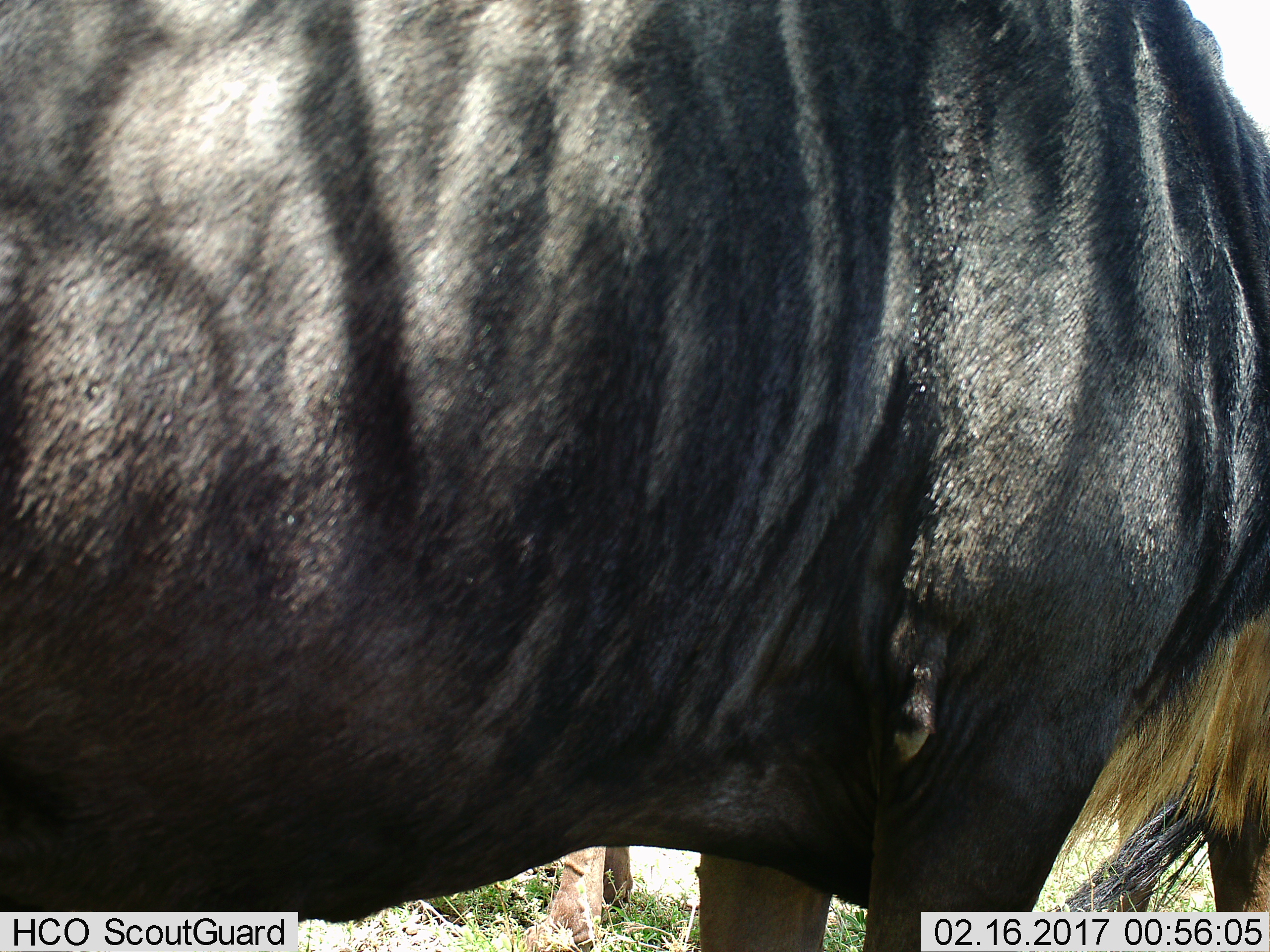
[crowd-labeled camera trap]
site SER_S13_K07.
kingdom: Animalia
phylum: Chordata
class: Mammalia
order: Artiodactyla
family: Bovidae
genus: Connochaetes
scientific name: Connochaetes taurinus taurinus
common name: blue wildebeest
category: wildebeestblue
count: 2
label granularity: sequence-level